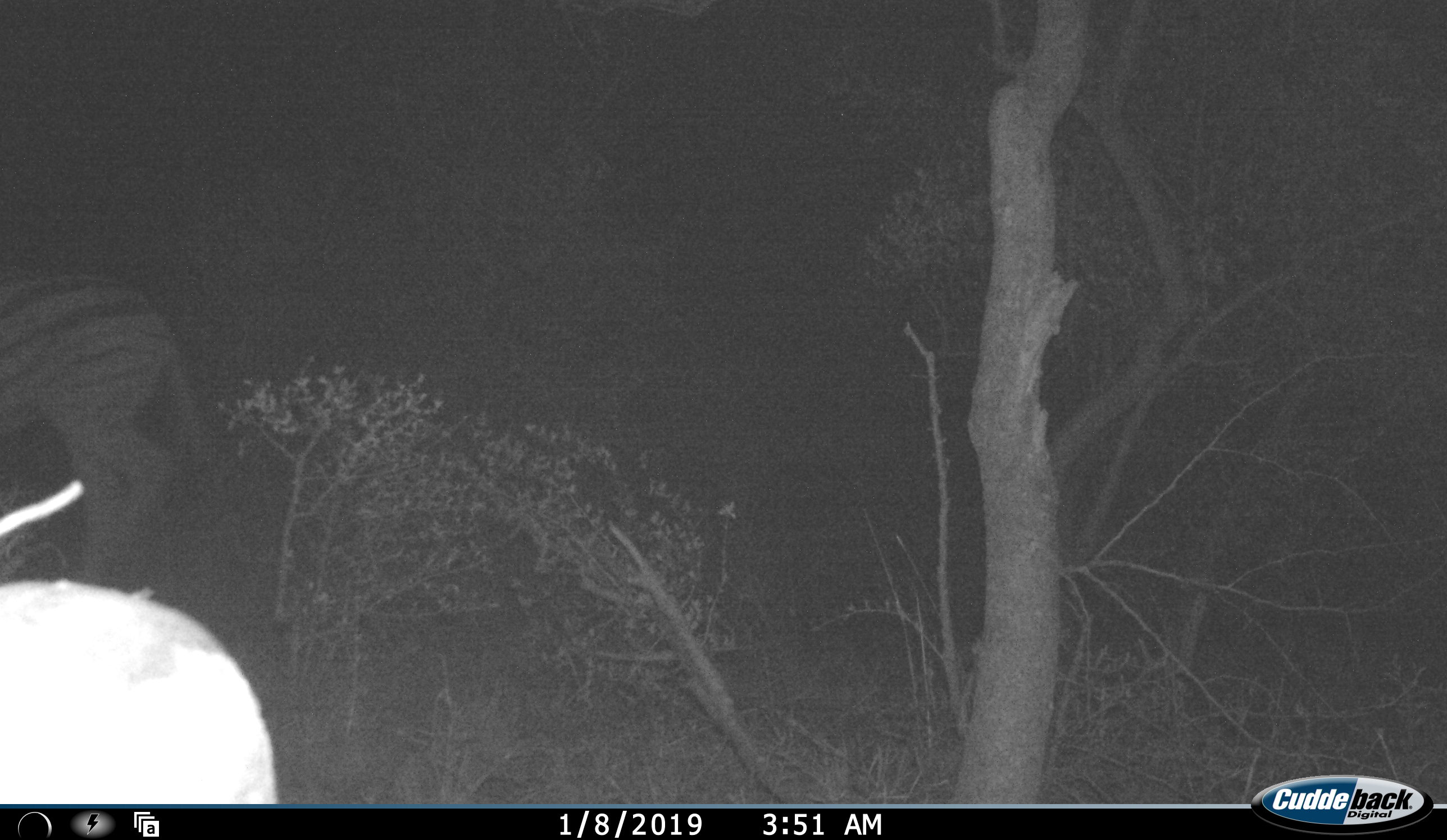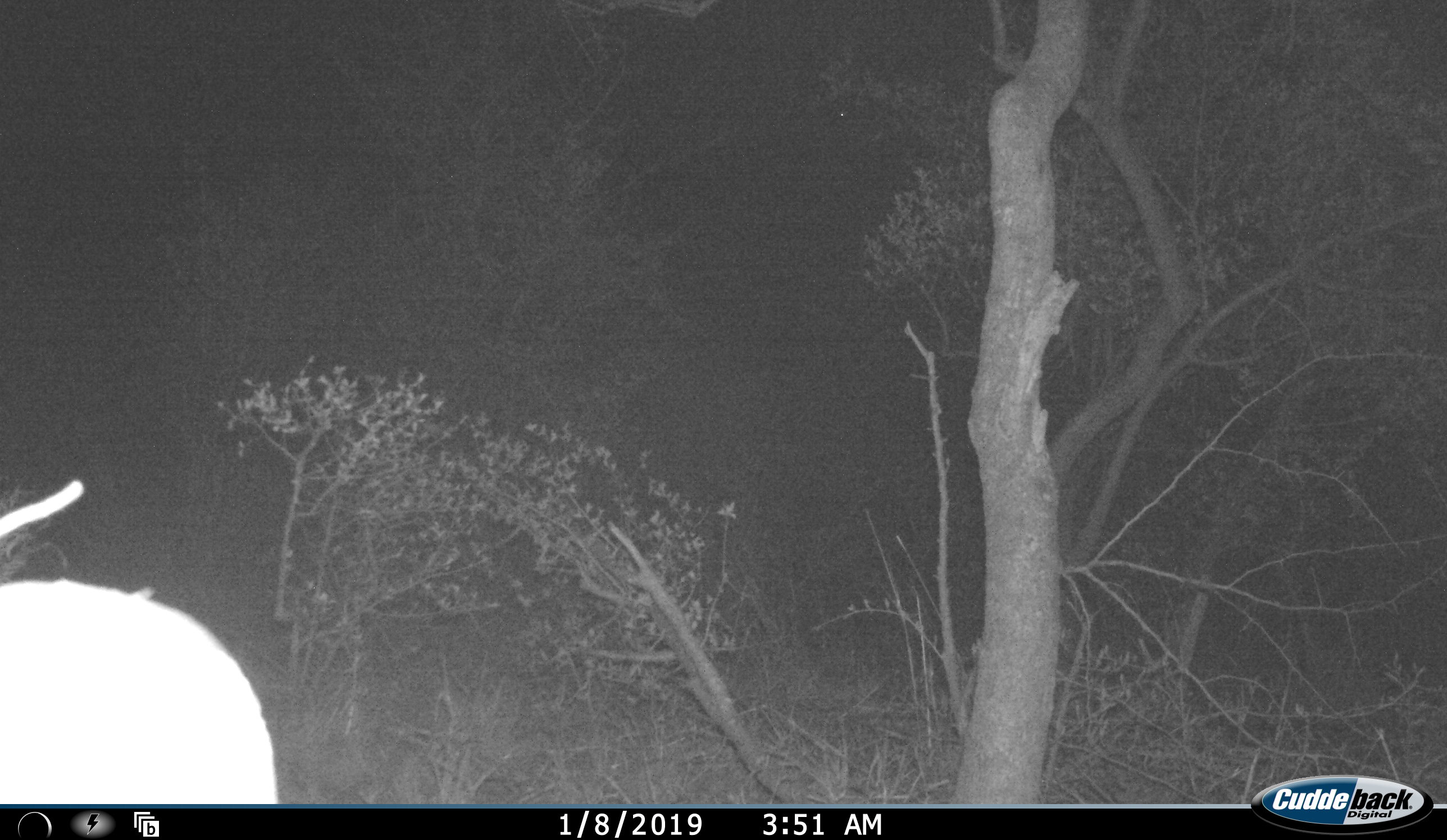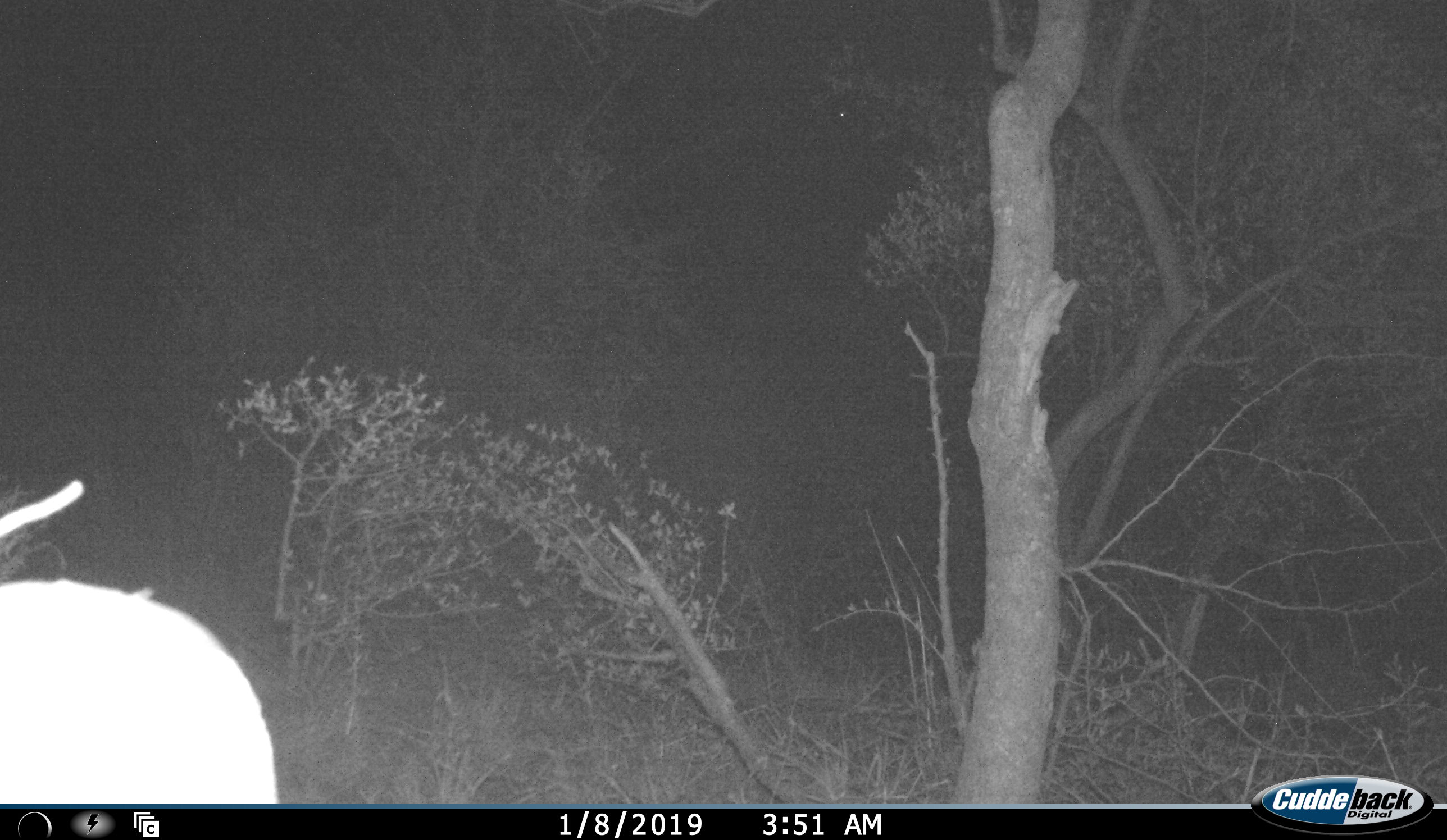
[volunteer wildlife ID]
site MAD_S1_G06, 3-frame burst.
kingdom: Animalia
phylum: Chordata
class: Mammalia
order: Perissodactyla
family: Equidae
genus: Equus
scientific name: Equus quagga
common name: plains zebra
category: zebraplains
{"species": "zebraplains (plains zebra) (Equus quagga)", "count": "1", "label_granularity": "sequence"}